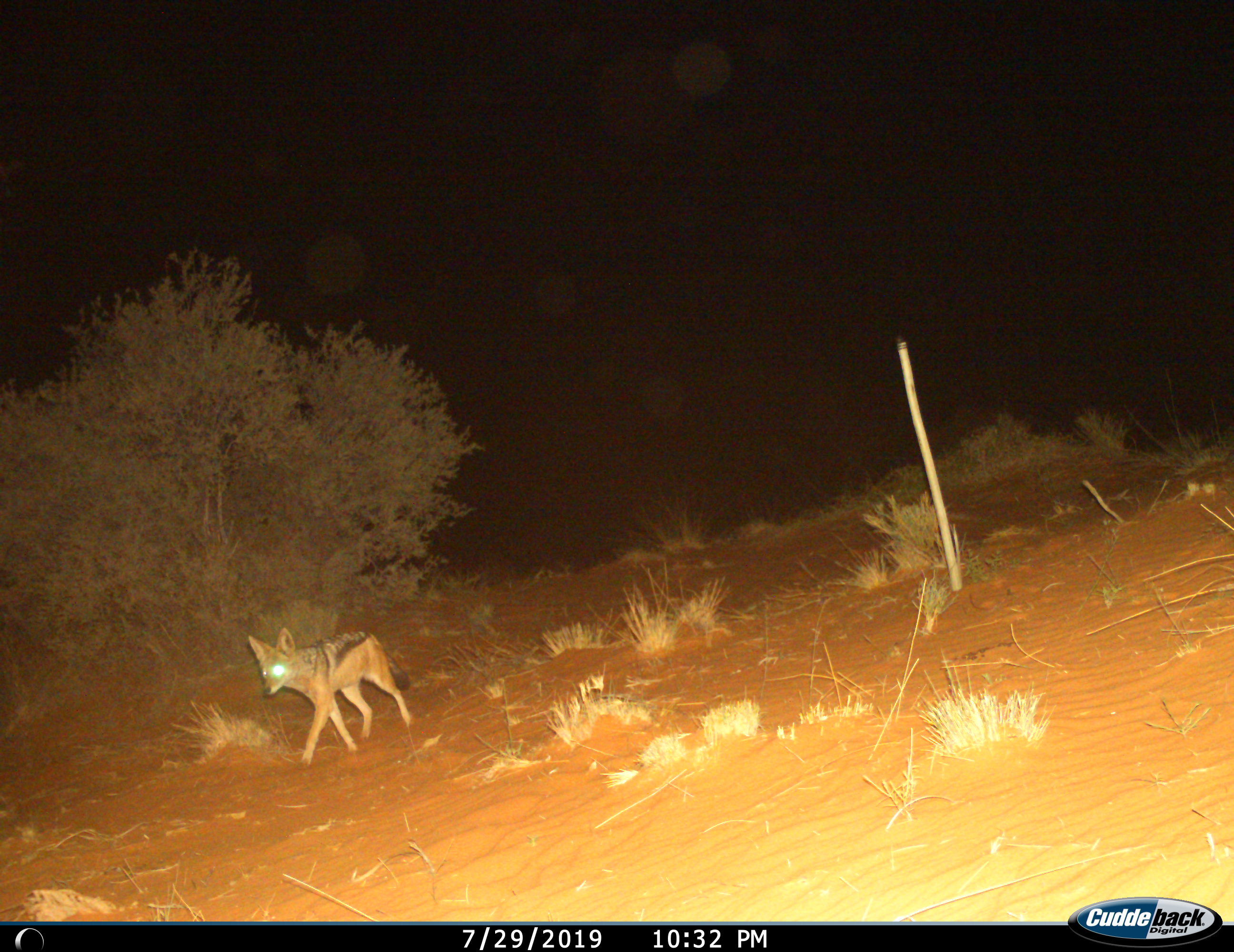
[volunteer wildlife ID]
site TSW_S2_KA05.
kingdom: Animalia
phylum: Chordata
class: Mammalia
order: Carnivora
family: Canidae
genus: Lupulella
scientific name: Lupulella mesomelas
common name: black-backed jackal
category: jackalblackbacked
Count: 1.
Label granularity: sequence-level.